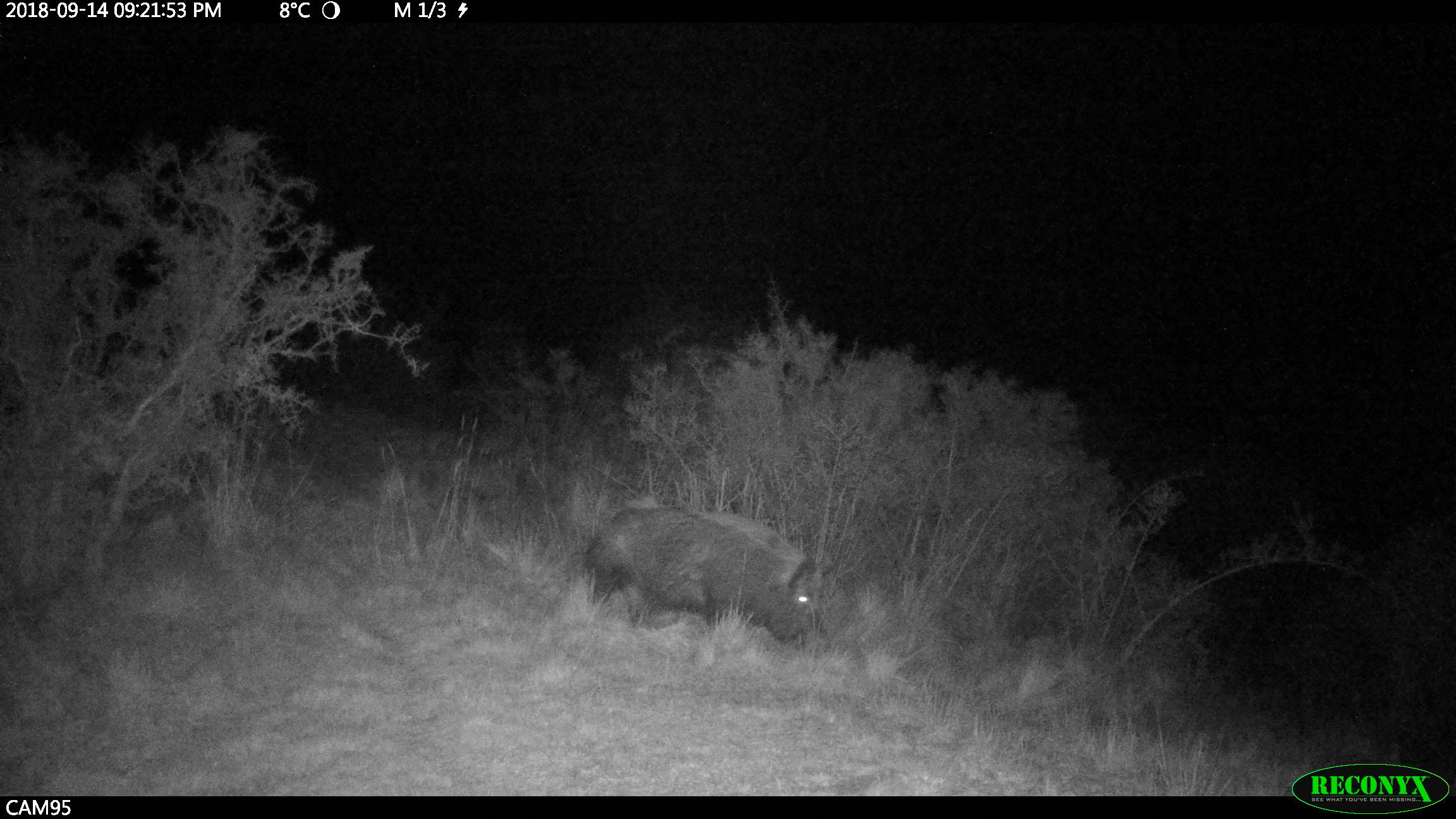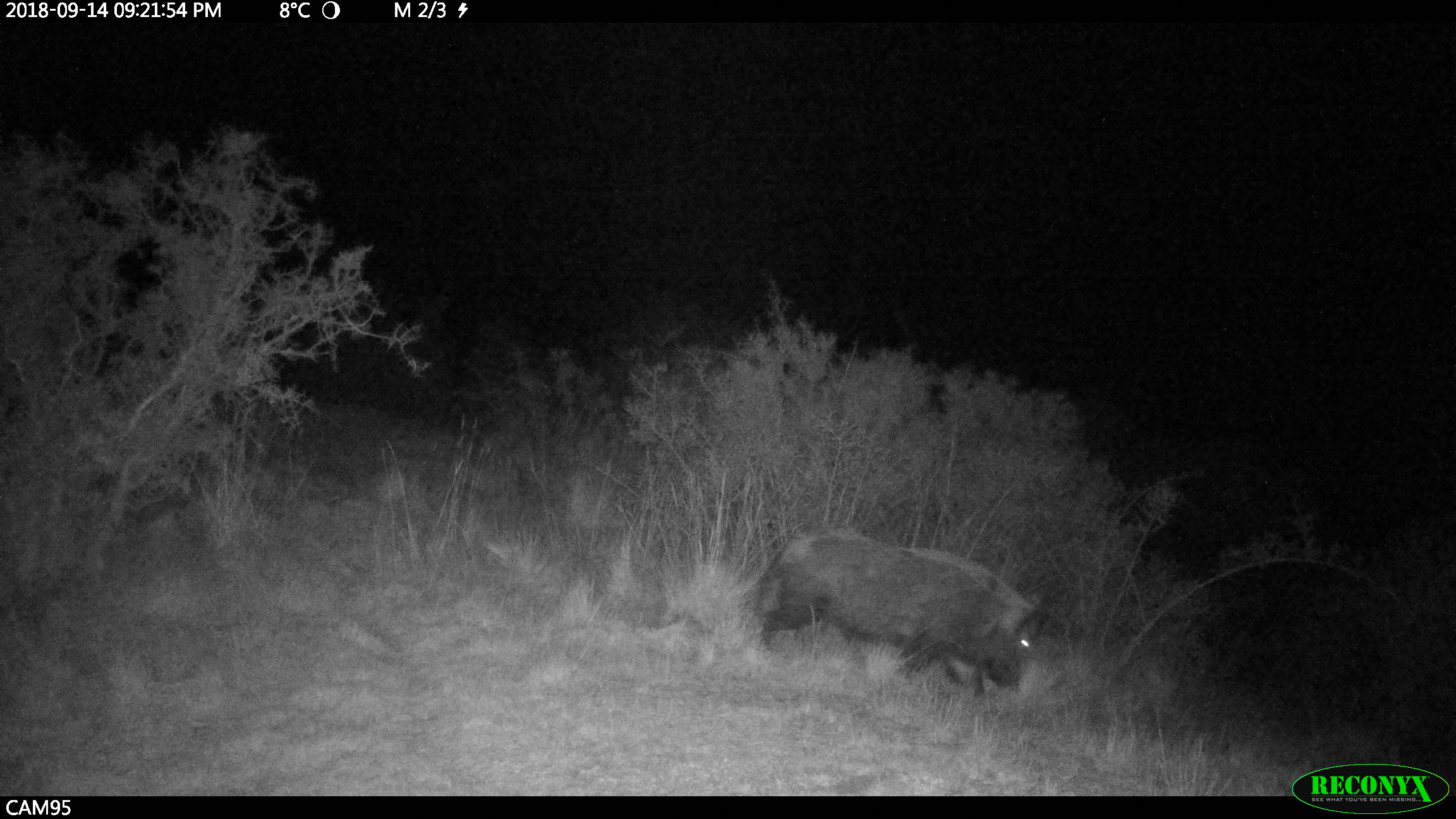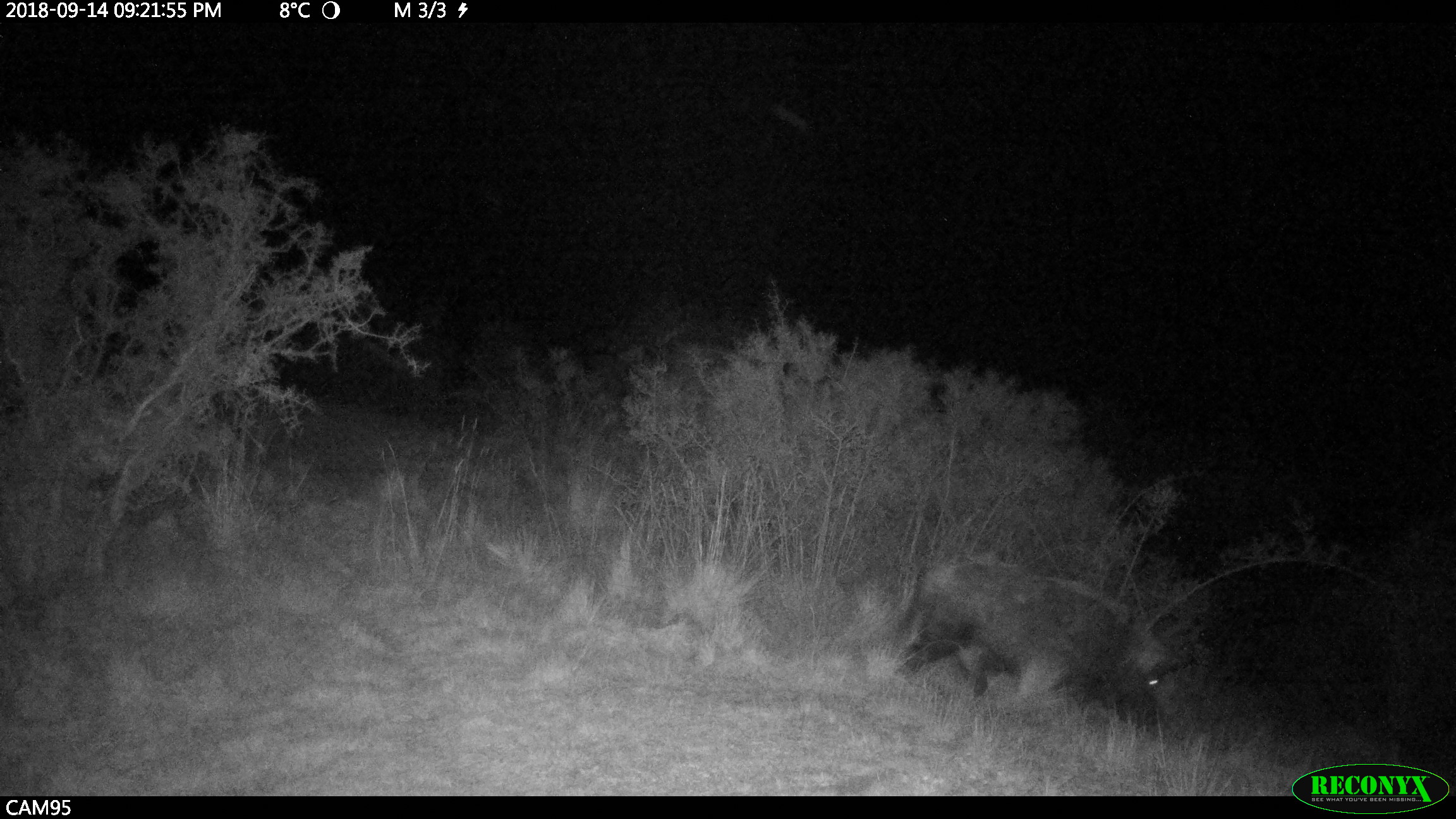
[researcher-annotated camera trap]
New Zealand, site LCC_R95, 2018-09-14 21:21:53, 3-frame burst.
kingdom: Animalia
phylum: Chordata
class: Mammalia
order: Artiodactyla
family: Suidae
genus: Sus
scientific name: Sus scrofa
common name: pig